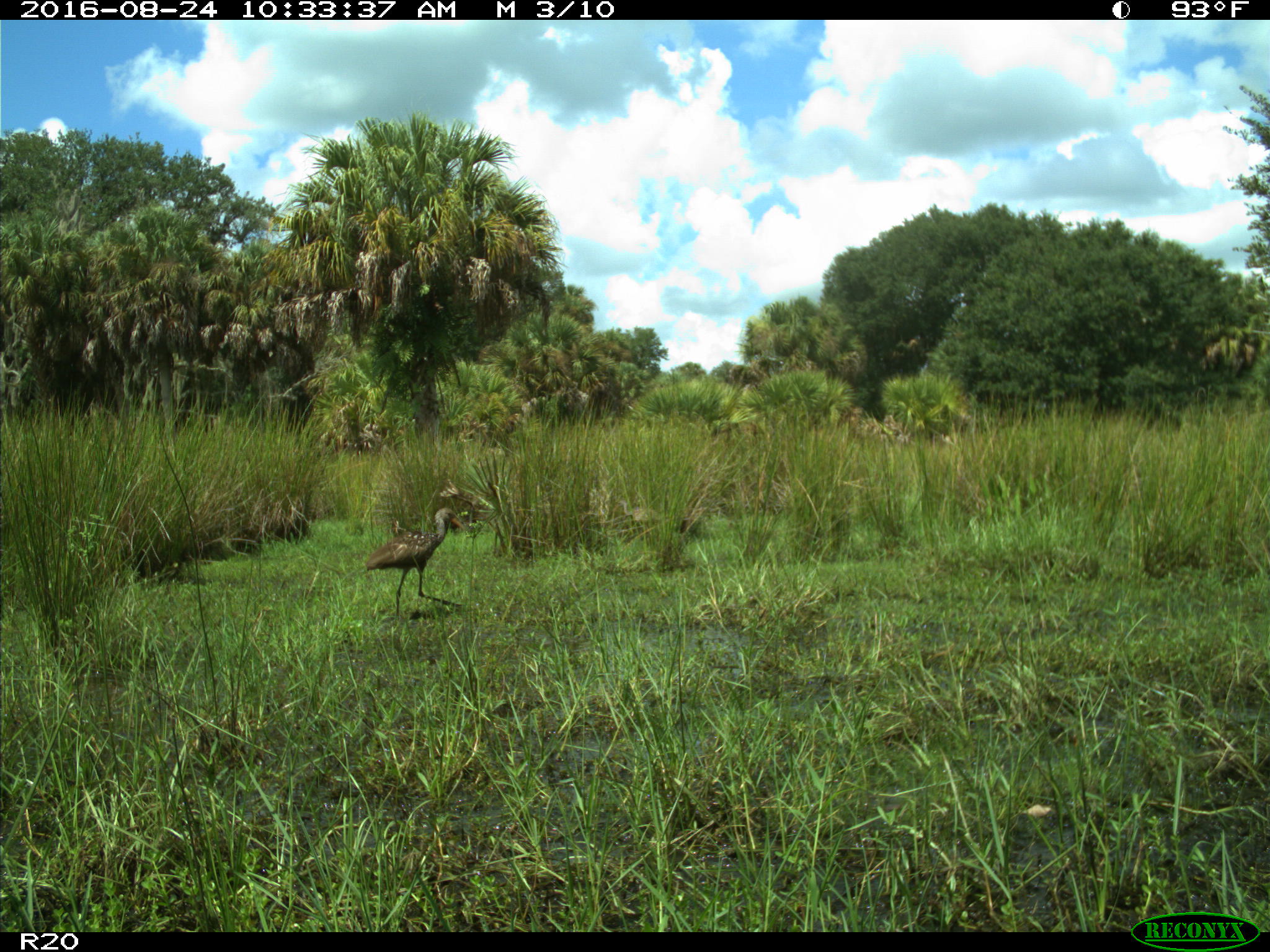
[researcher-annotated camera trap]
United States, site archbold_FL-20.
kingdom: Animalia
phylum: Chordata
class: Aves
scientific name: Aves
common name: birds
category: unidentified bird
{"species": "unidentified bird (birds) (Aves)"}